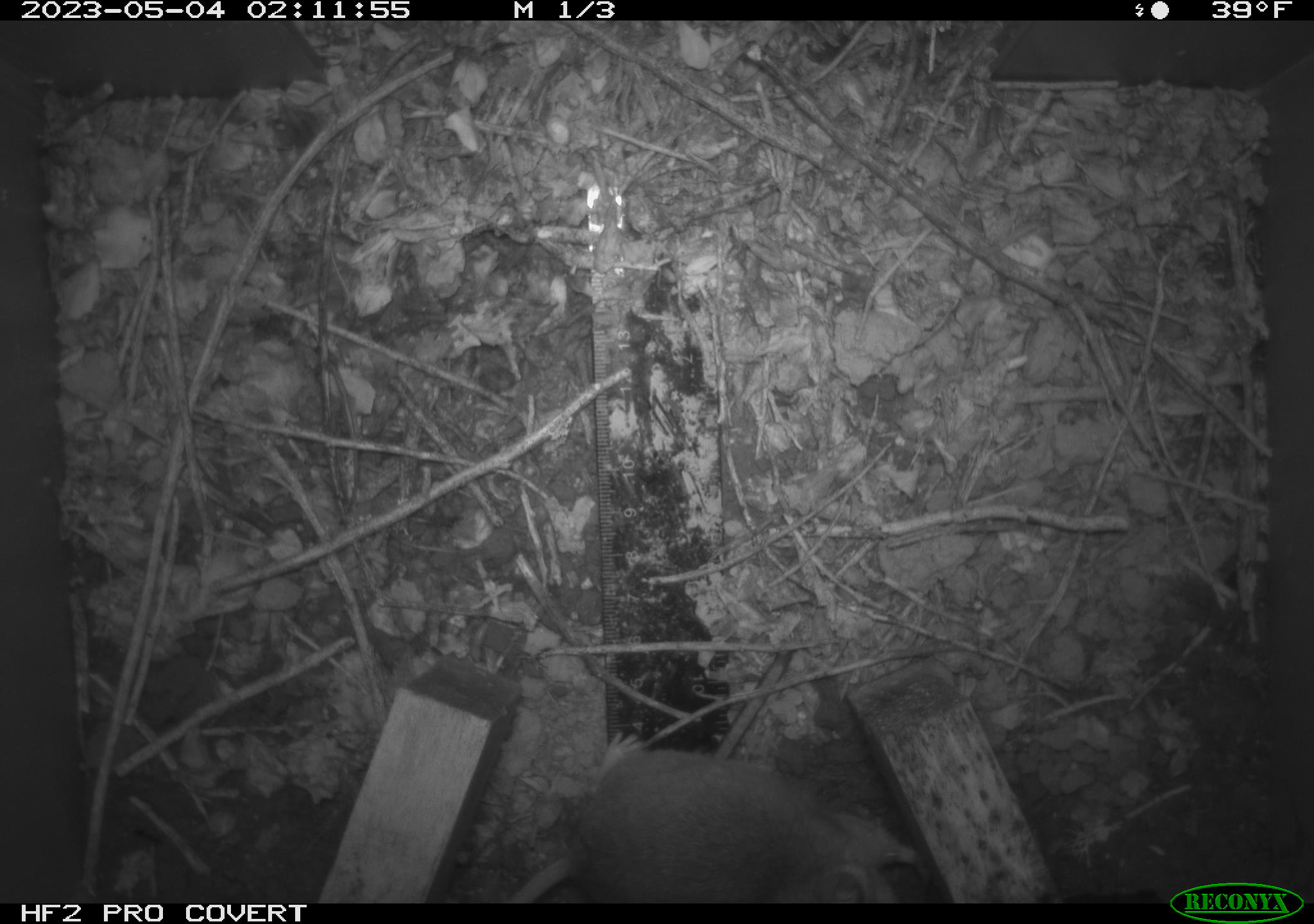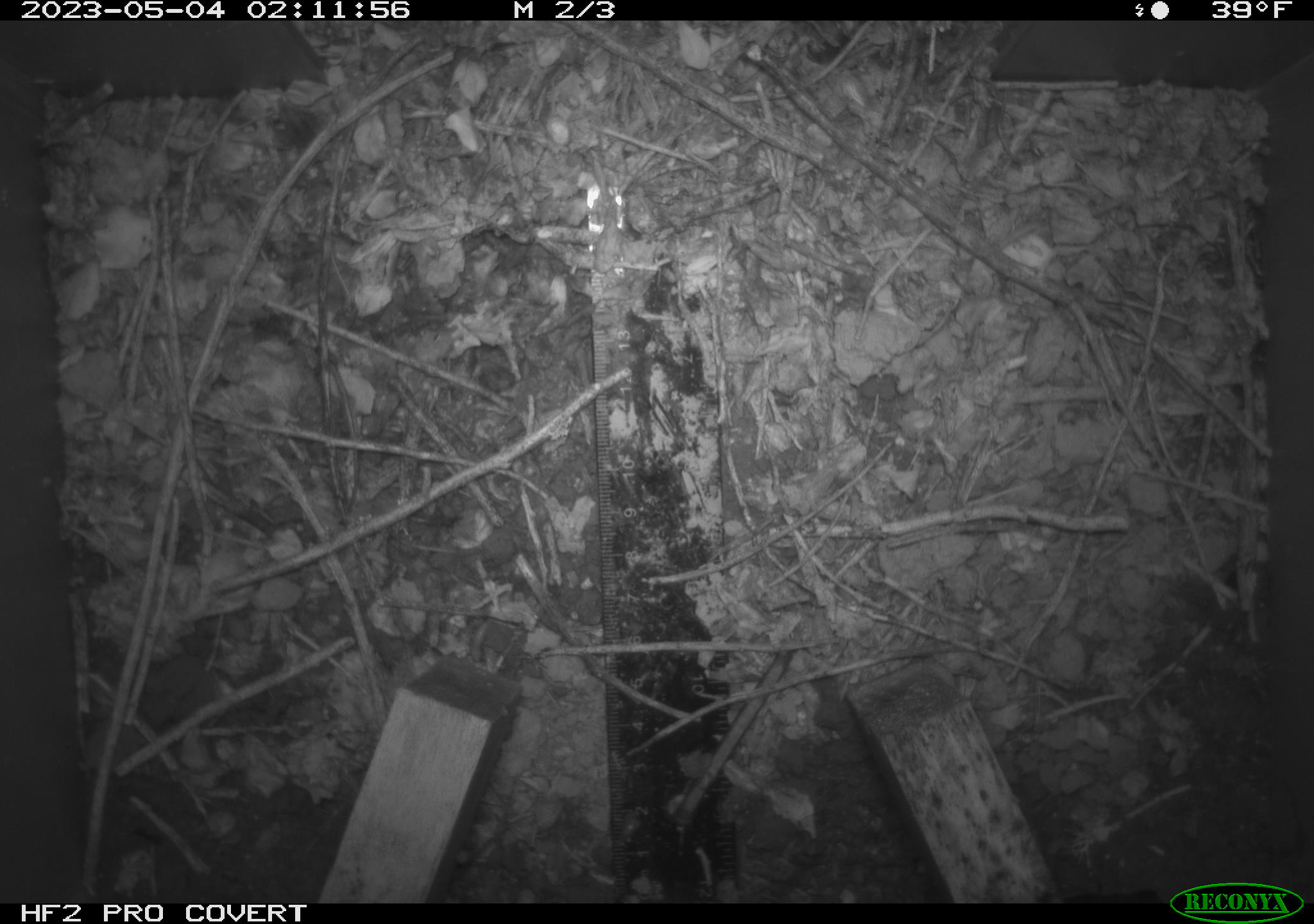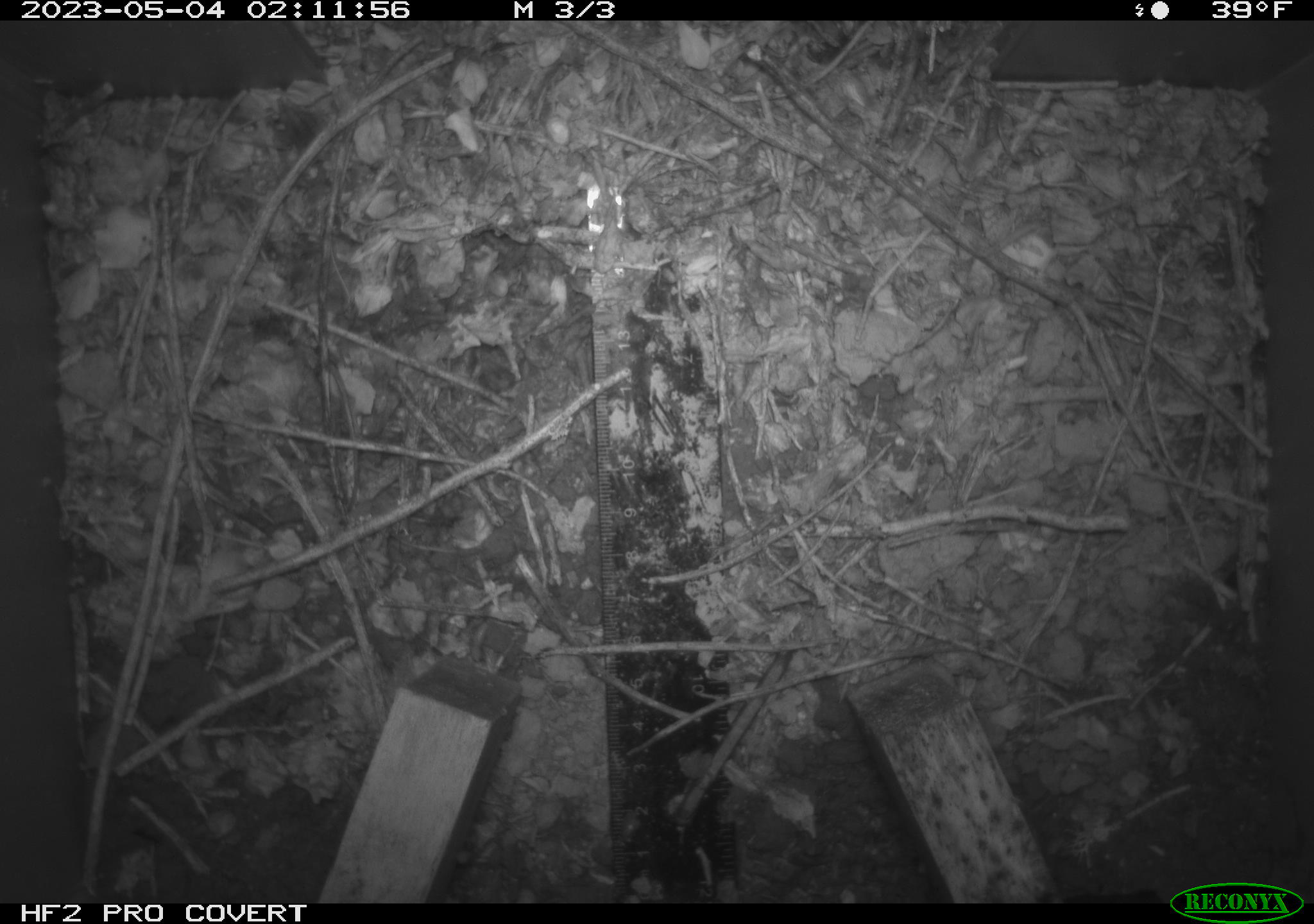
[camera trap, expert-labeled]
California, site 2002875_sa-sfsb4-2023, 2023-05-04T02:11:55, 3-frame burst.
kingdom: Animalia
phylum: Chordata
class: Mammalia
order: Rodentia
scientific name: Rodentia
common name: mouse species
Mouse species (Rodentia).